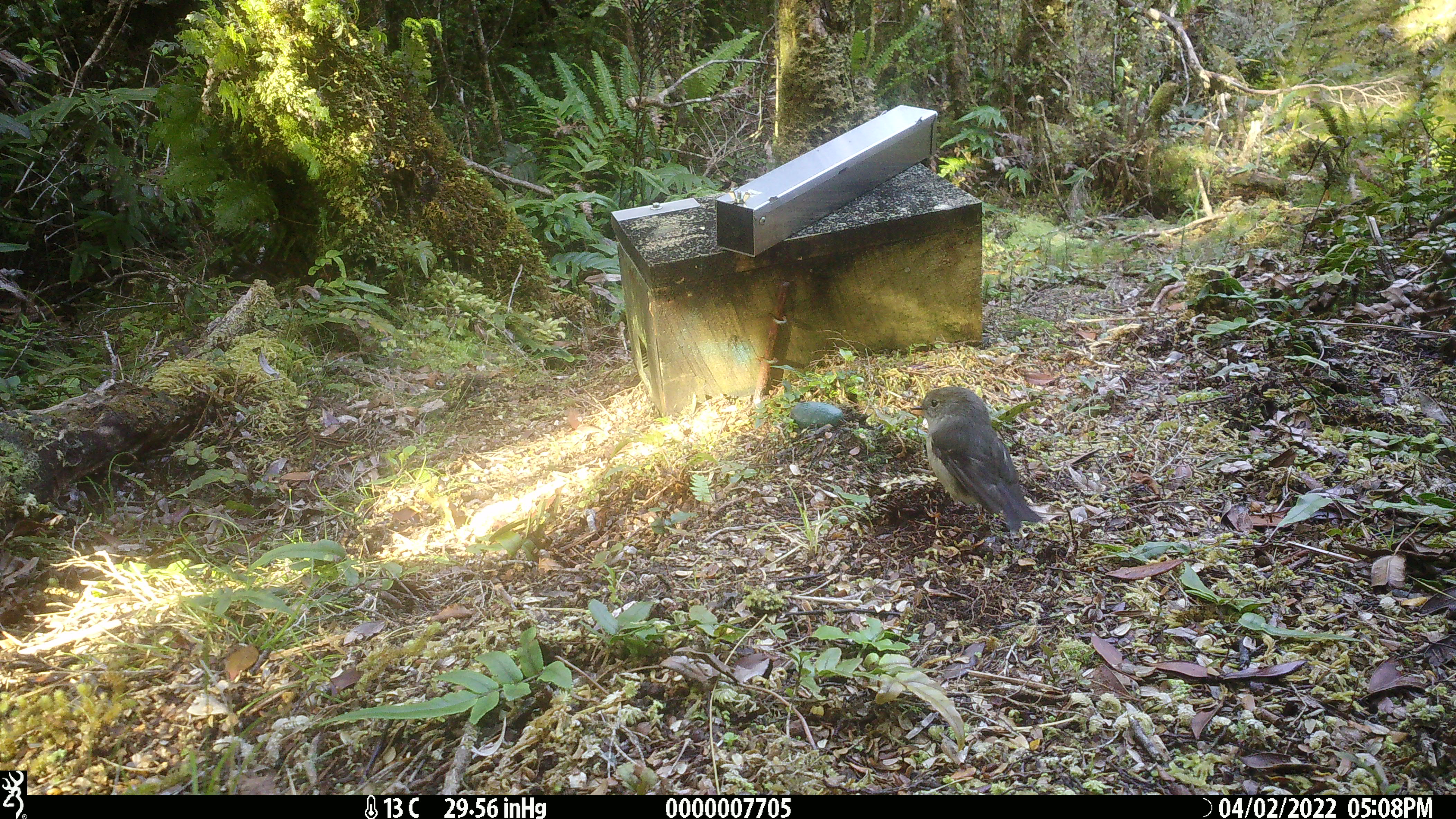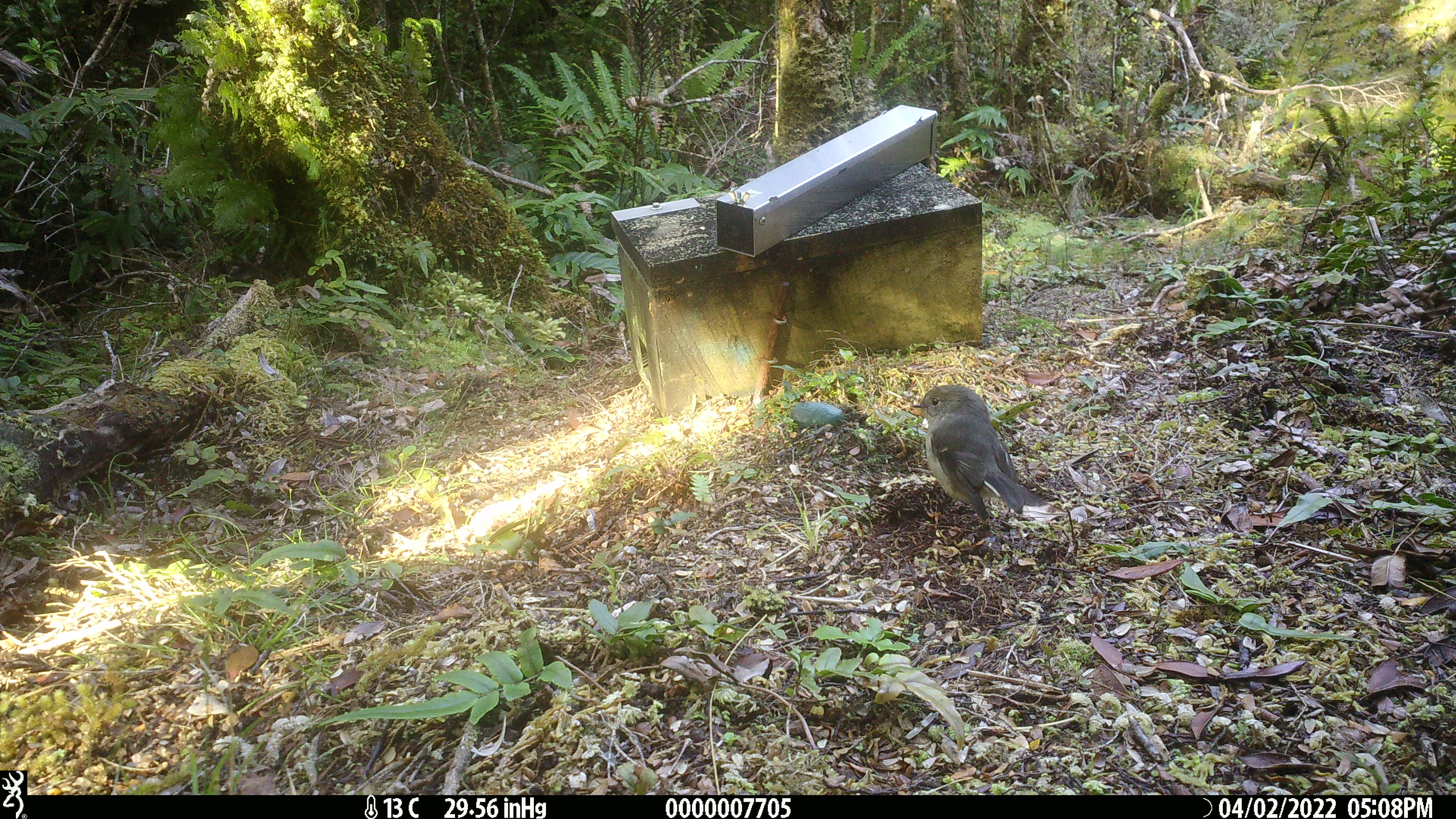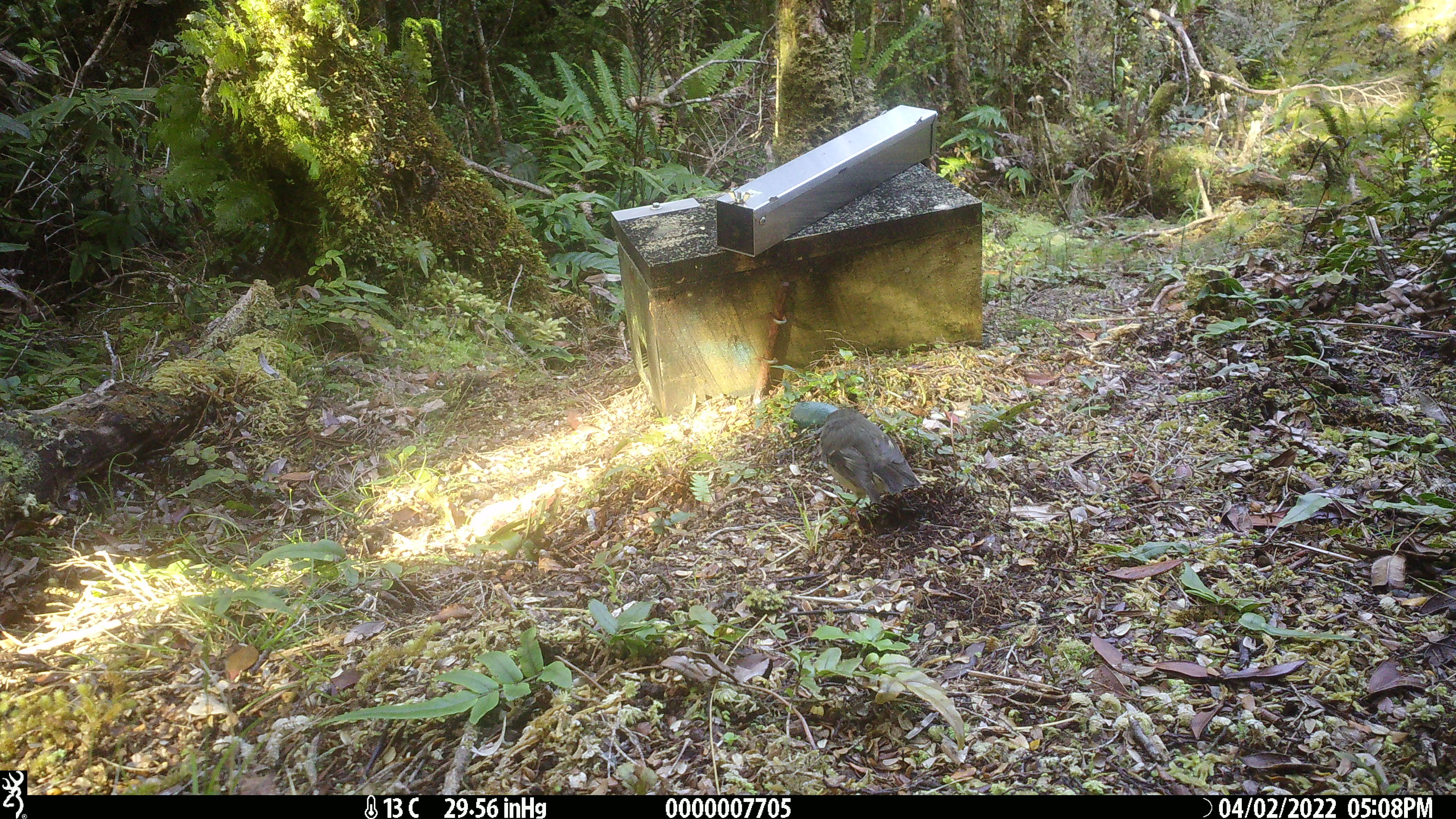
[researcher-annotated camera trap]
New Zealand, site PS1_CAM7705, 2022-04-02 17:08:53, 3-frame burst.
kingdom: Animalia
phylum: Chordata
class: Aves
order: Passeriformes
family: Petroicidae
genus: Petroica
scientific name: Petroica macrocephala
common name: tomtit